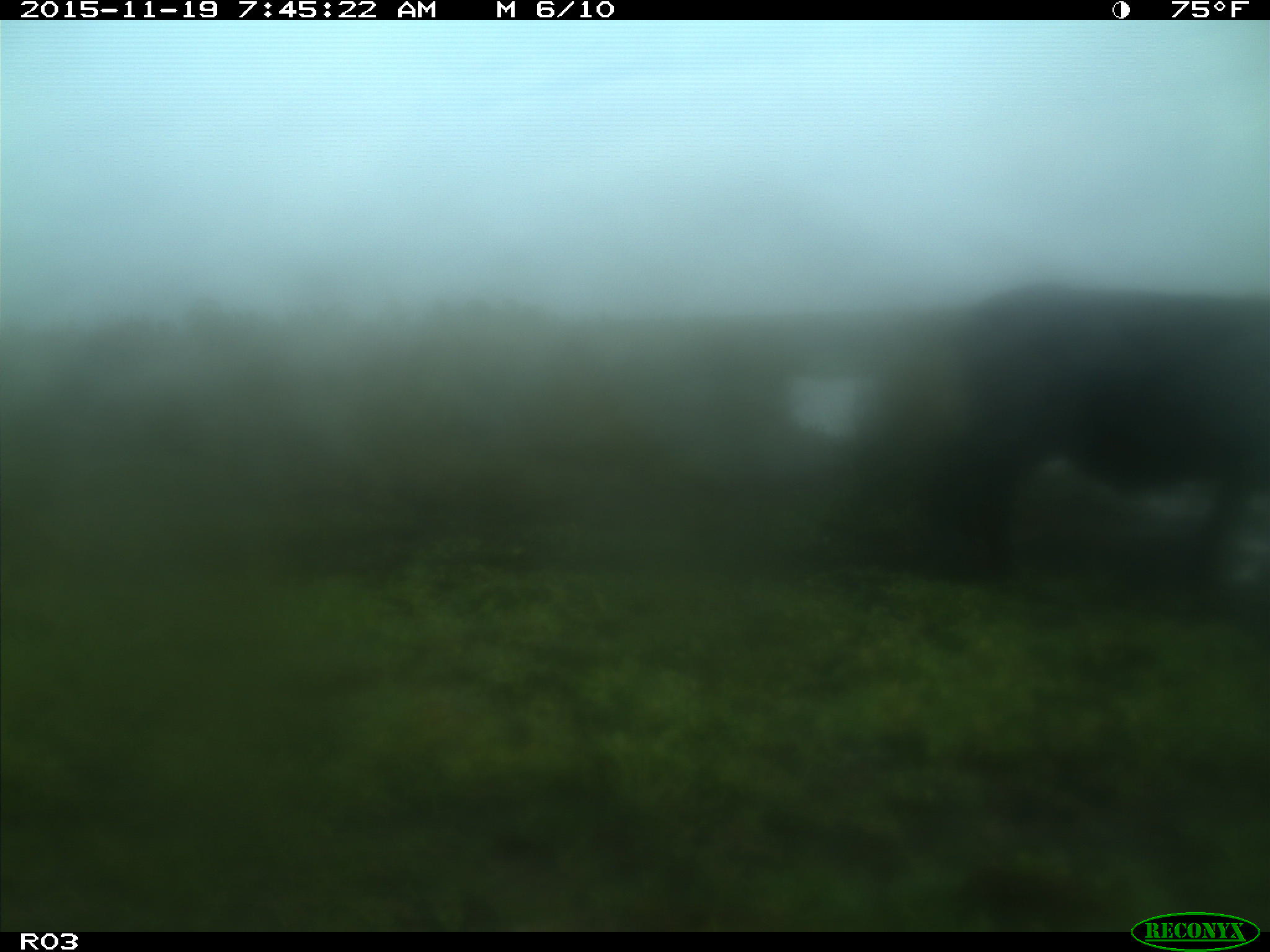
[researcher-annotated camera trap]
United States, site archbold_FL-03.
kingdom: Animalia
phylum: Chordata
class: Mammalia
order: Artiodactyla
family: Bovidae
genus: Bos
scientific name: Bos taurus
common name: domestic cow